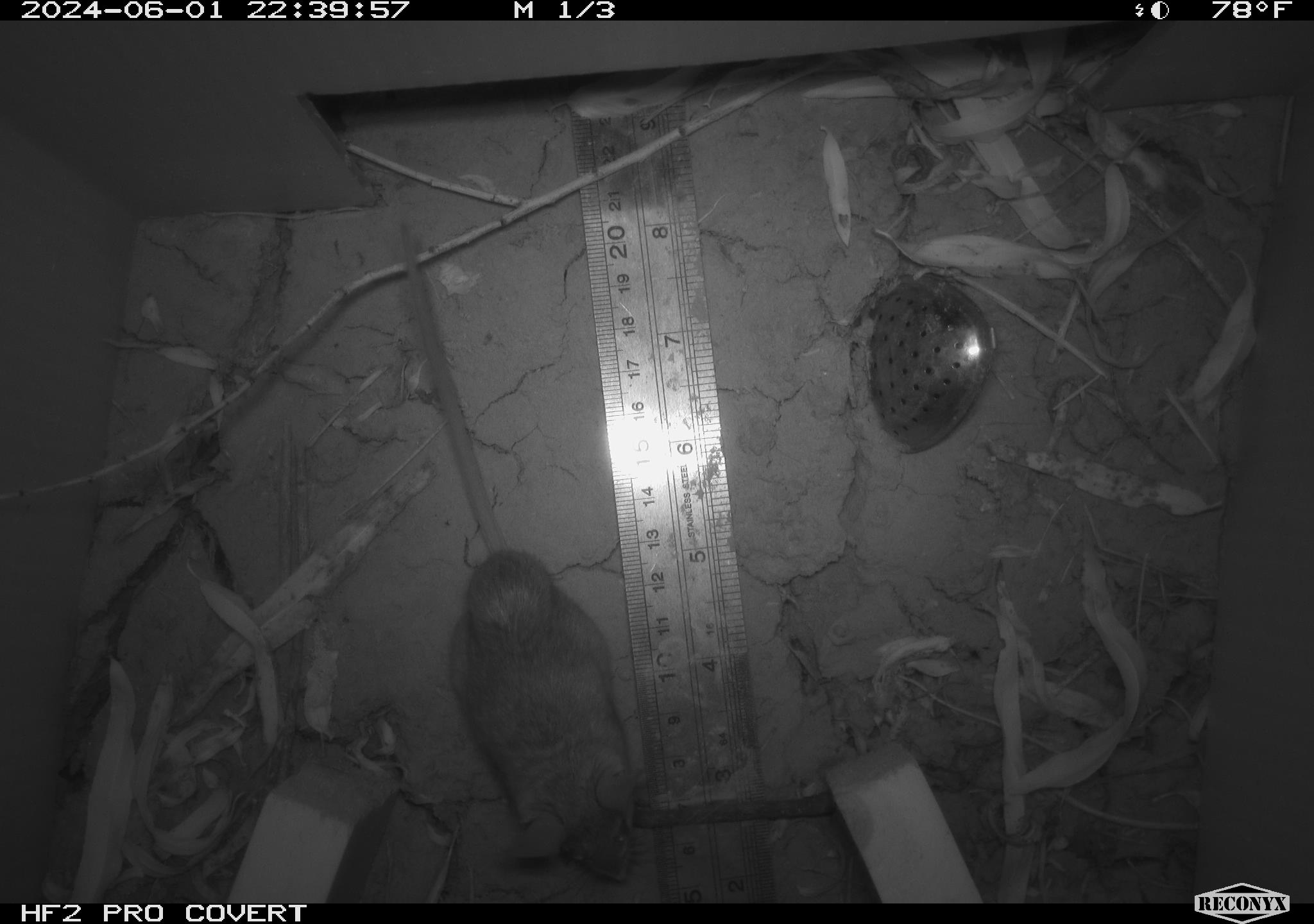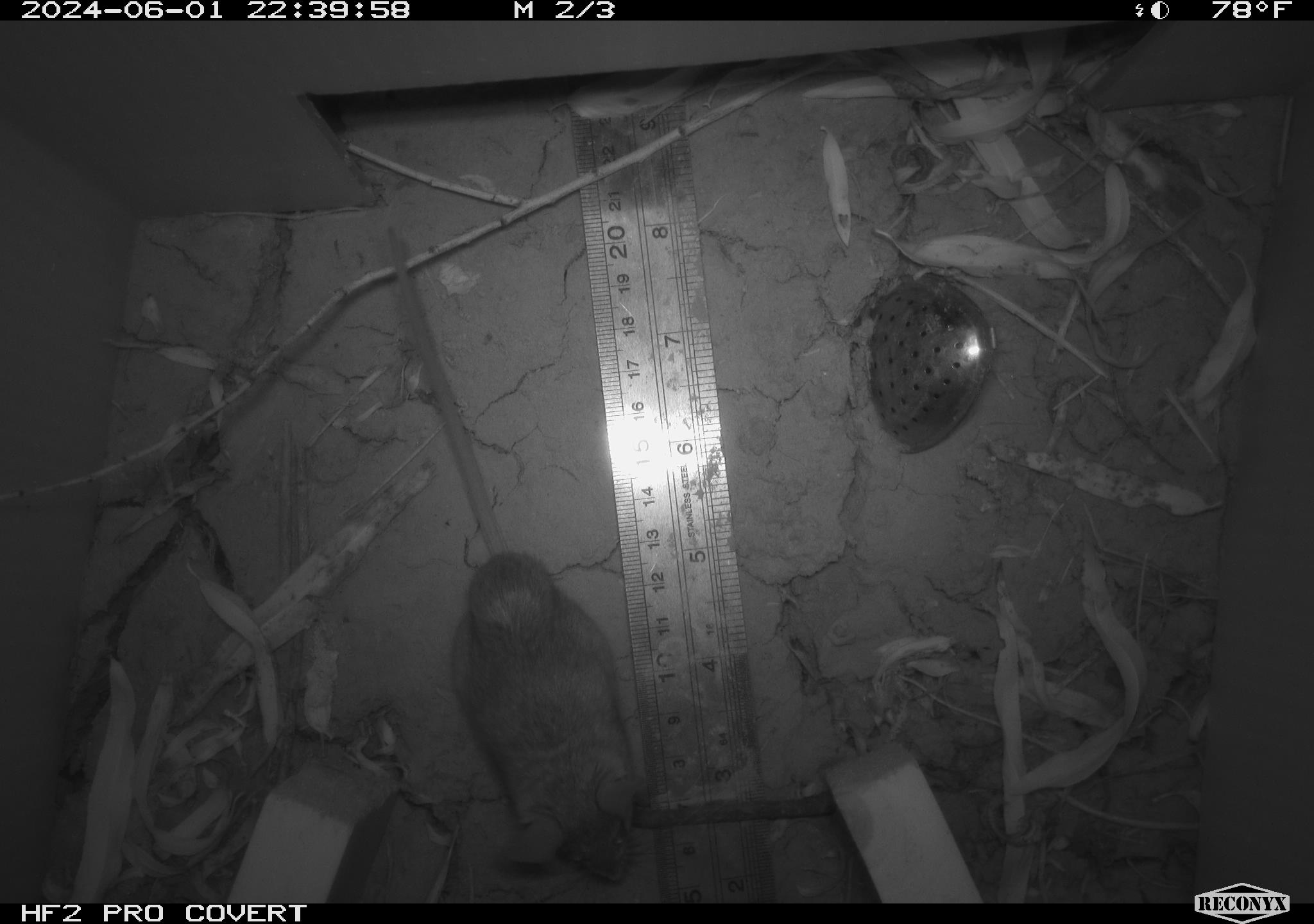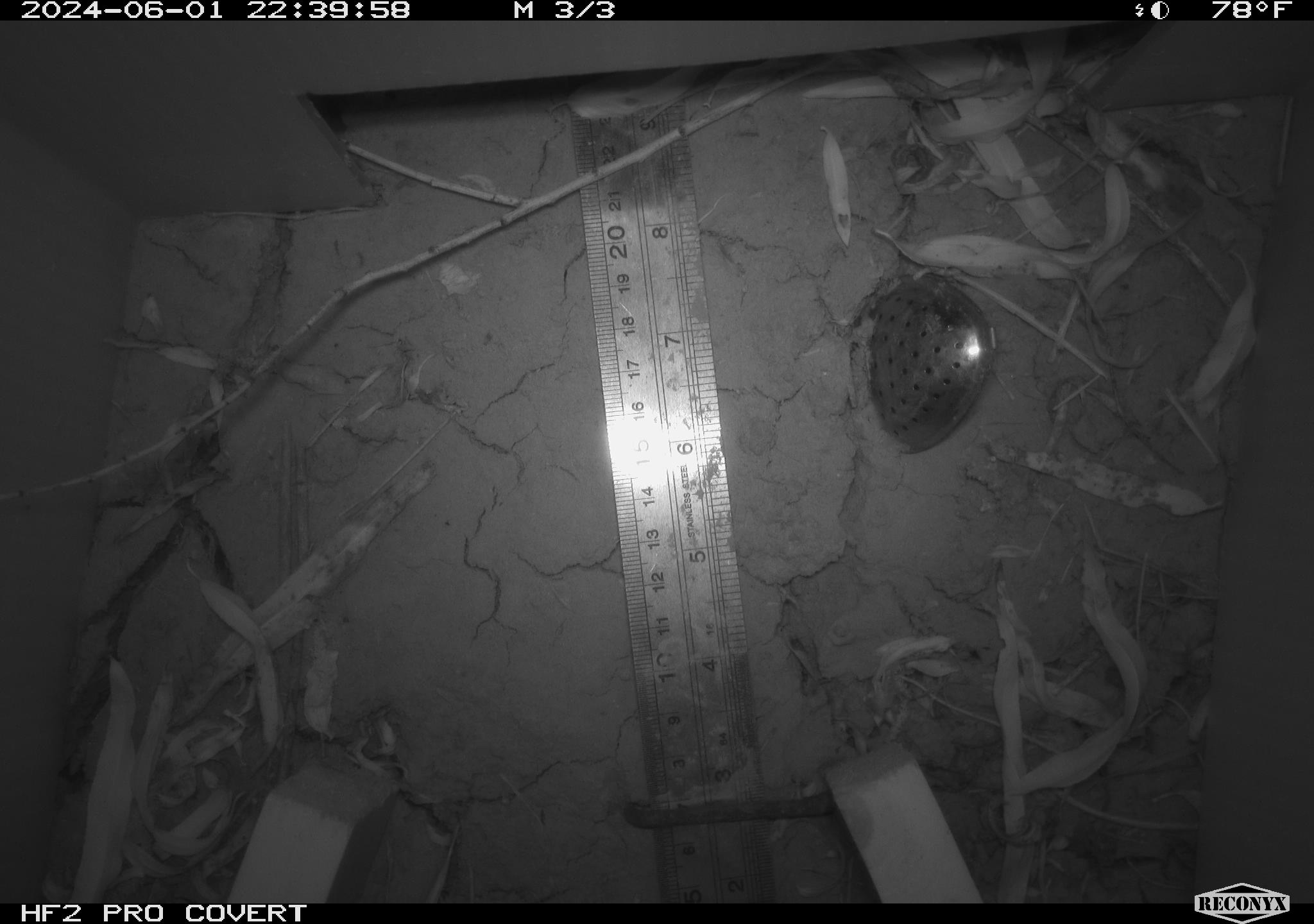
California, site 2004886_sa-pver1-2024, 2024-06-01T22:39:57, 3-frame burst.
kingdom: Animalia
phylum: Chordata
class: Mammalia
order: Rodentia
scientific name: Rodentia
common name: mouse species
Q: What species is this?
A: Mouse species (Rodentia).